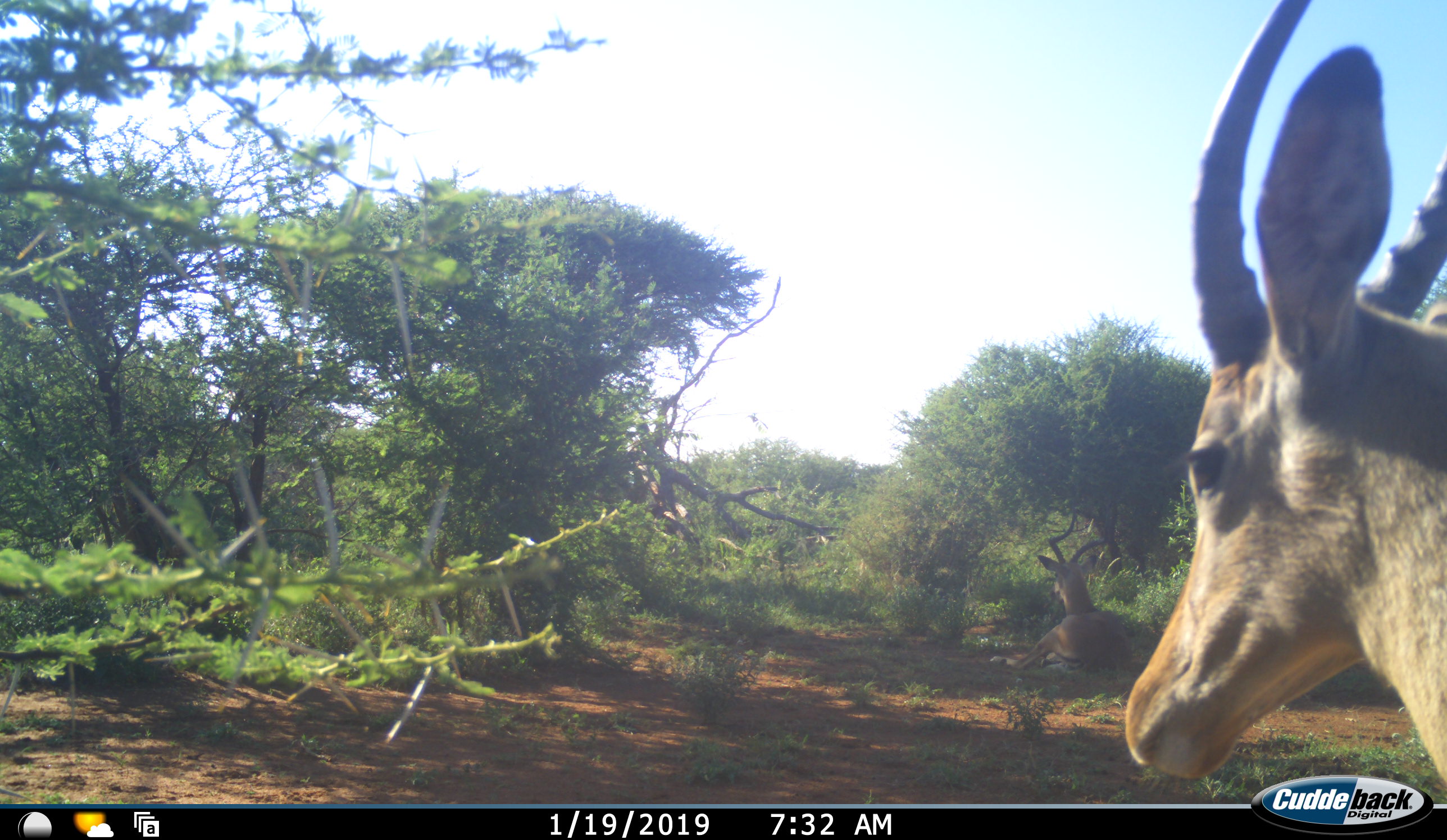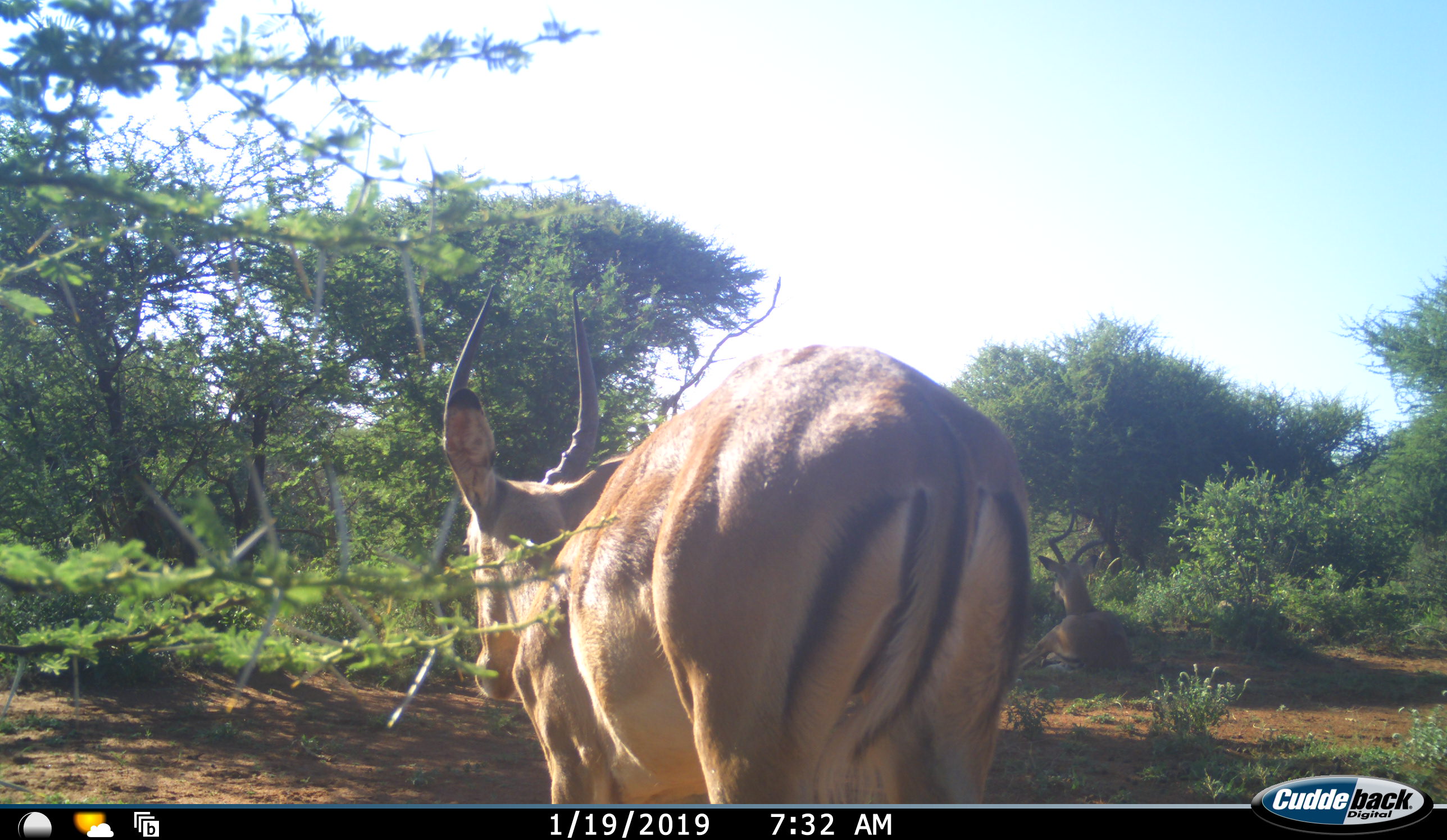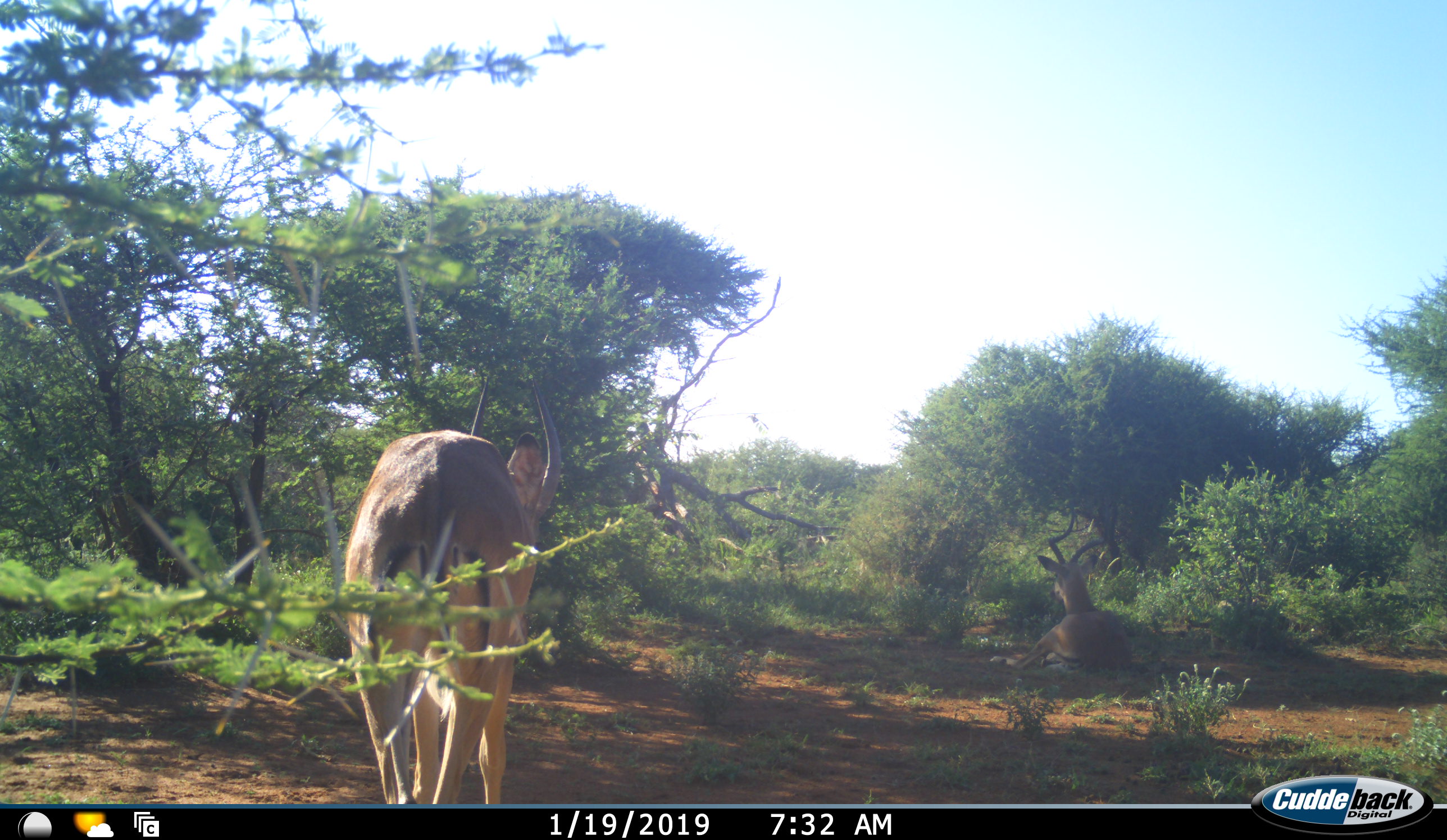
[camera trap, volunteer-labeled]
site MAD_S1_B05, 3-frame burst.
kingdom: Animalia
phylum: Chordata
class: Mammalia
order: Artiodactyla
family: Bovidae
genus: Aepyceros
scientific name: Aepyceros melampus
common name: impala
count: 2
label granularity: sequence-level